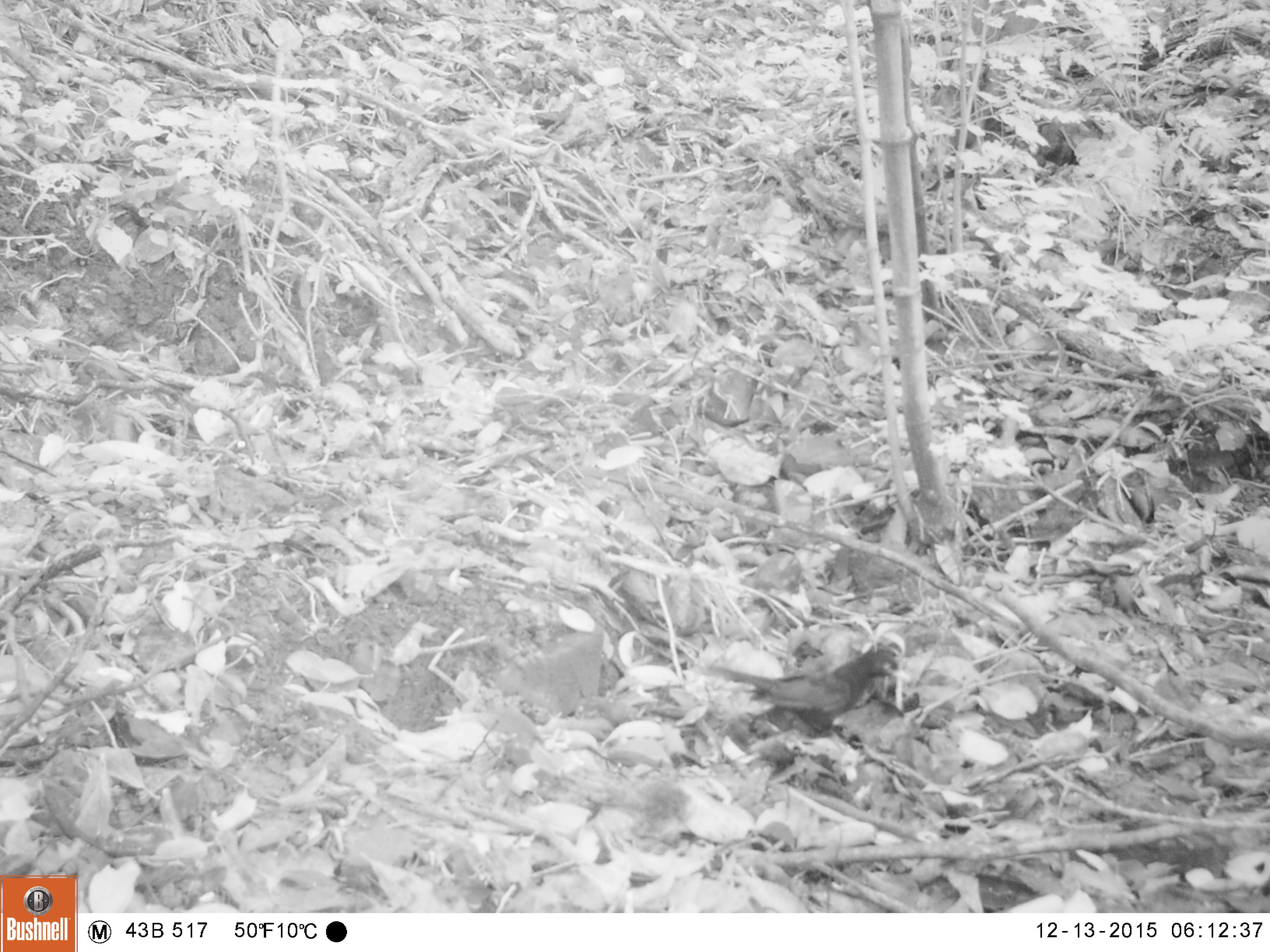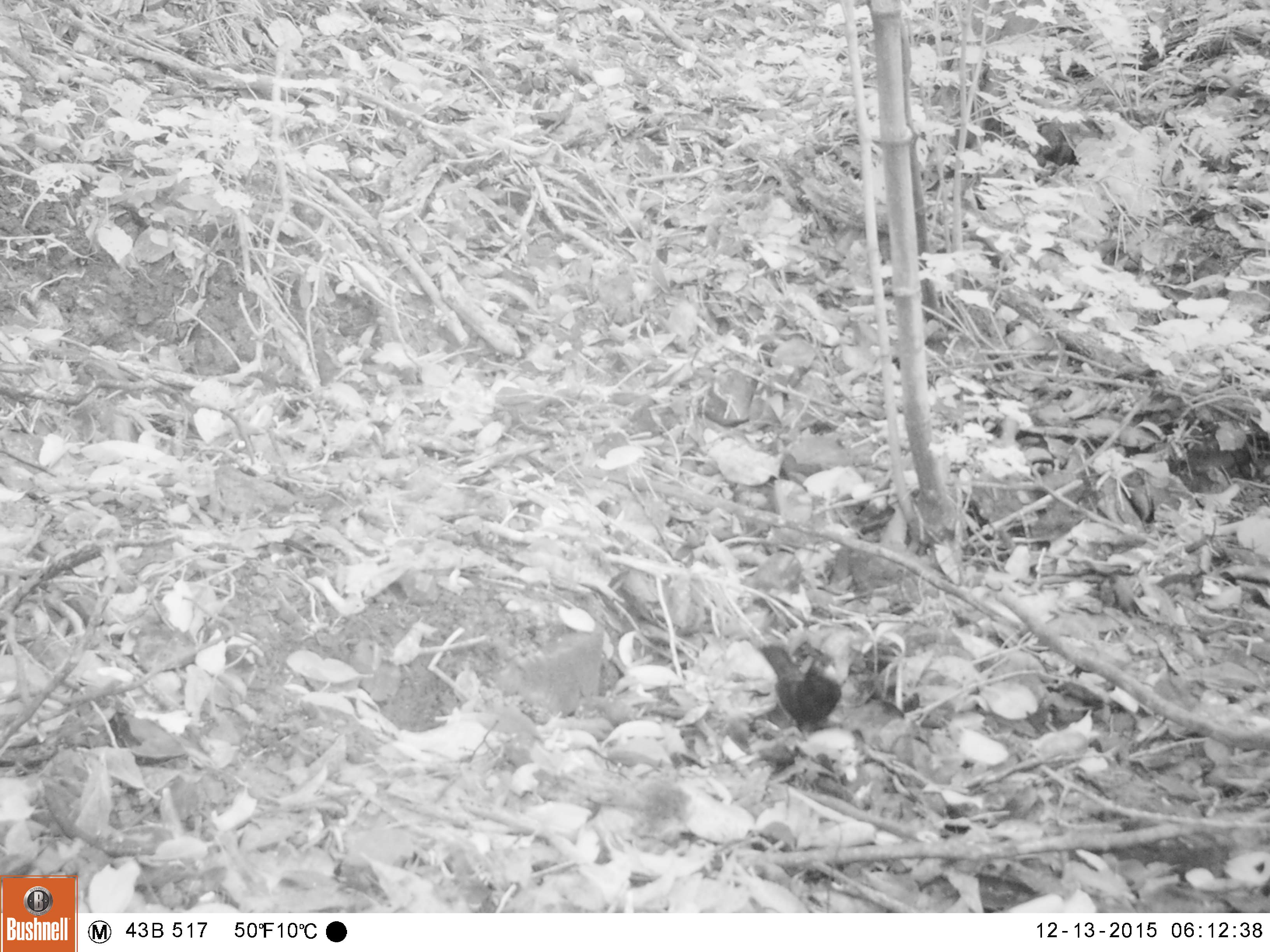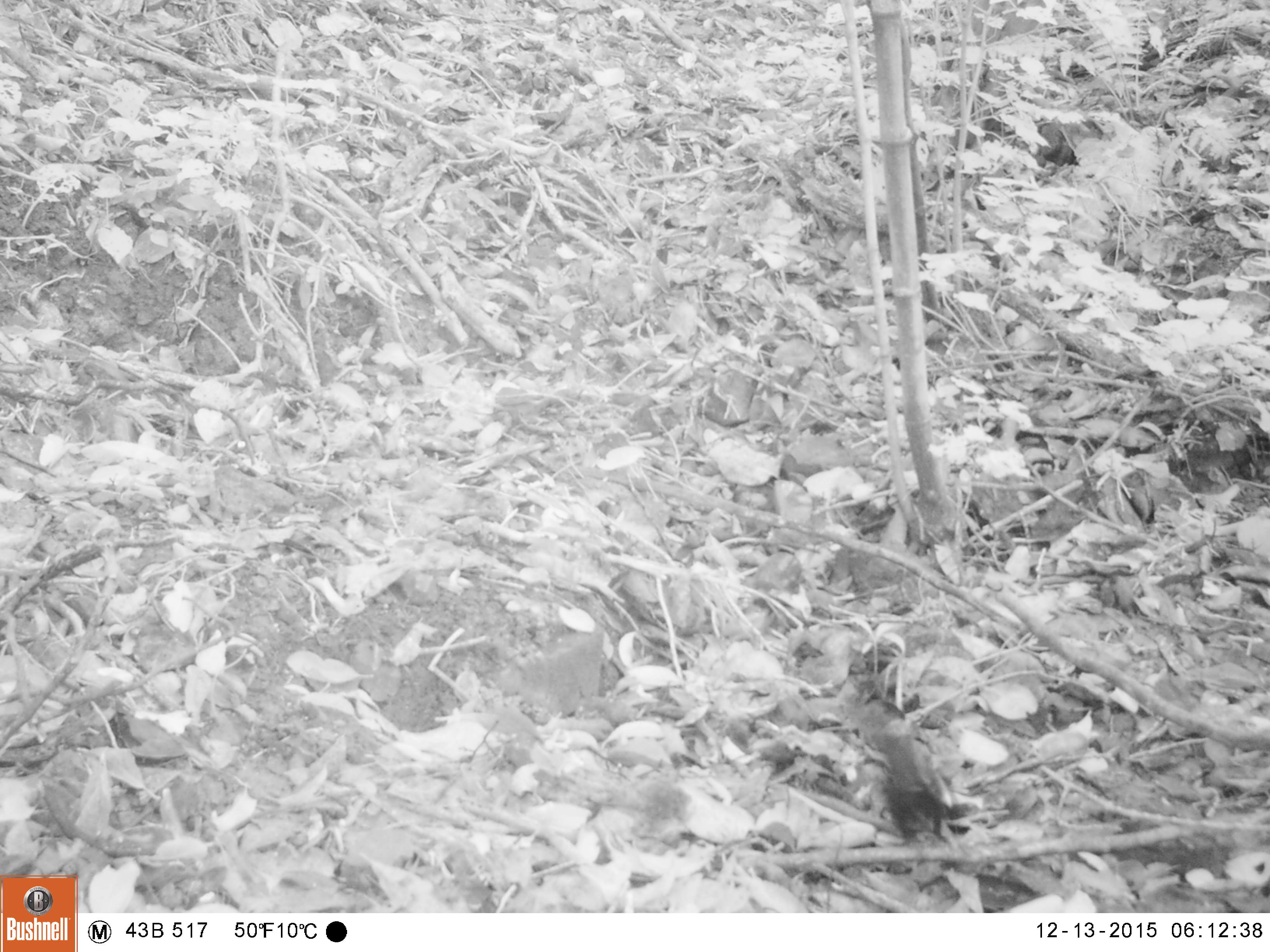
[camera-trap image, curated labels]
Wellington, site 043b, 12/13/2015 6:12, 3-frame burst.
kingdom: Animalia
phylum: Chordata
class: Aves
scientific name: Aves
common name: bird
Bird (Aves).